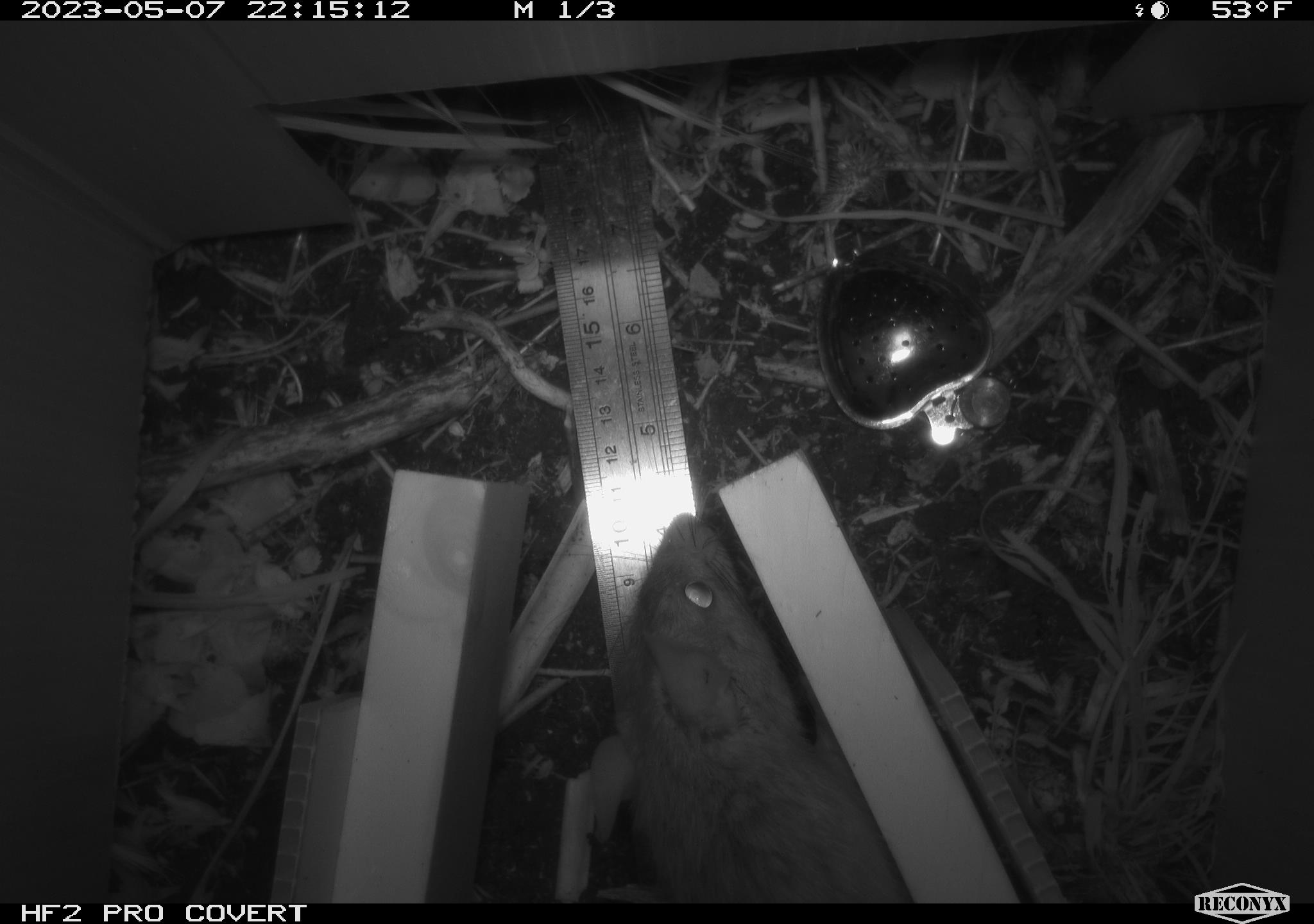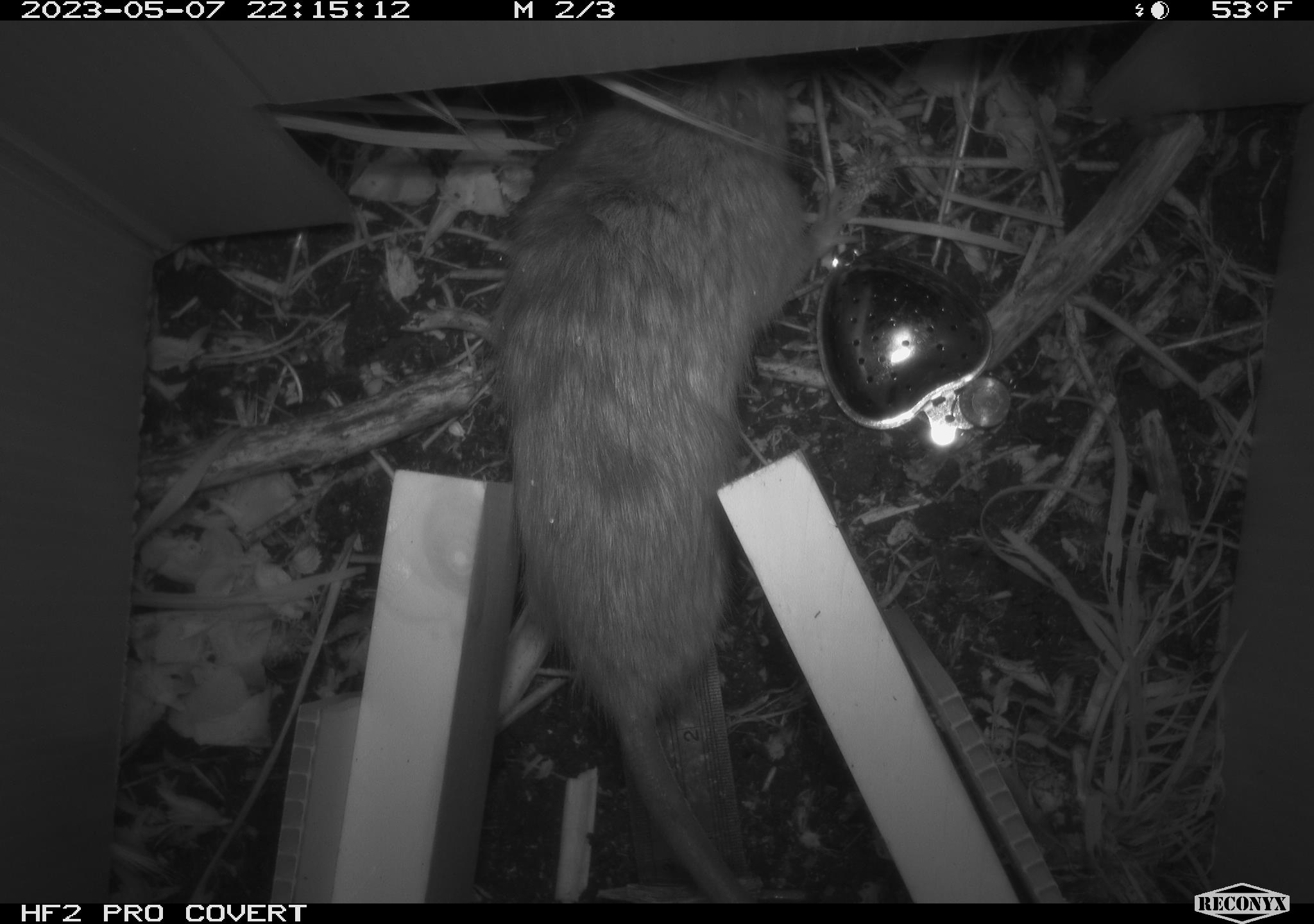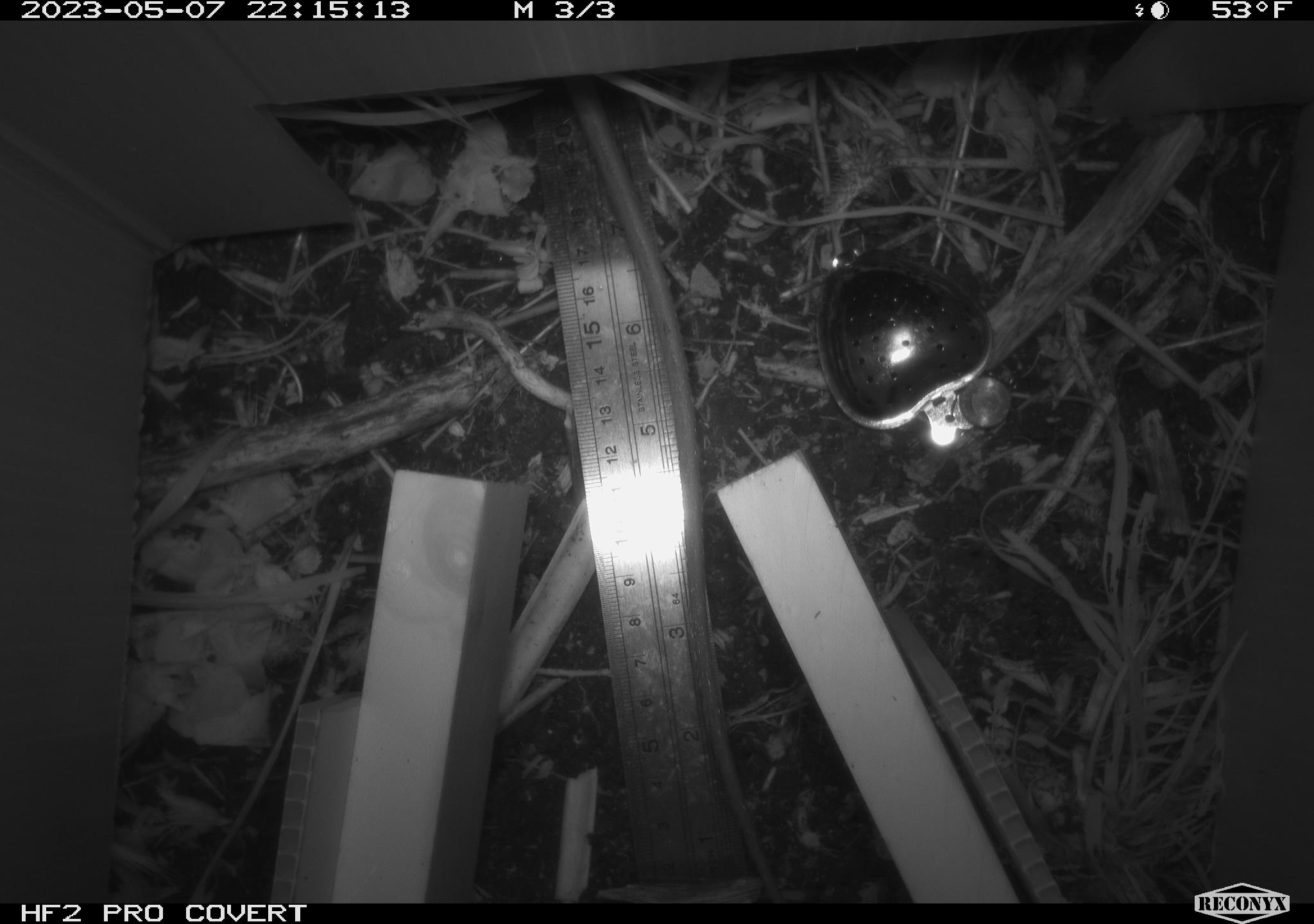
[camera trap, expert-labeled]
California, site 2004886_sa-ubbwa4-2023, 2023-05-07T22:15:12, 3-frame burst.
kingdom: Animalia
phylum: Chordata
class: Mammalia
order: Rodentia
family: Muridae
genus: Rattus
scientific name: Rattus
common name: rat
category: rattus species